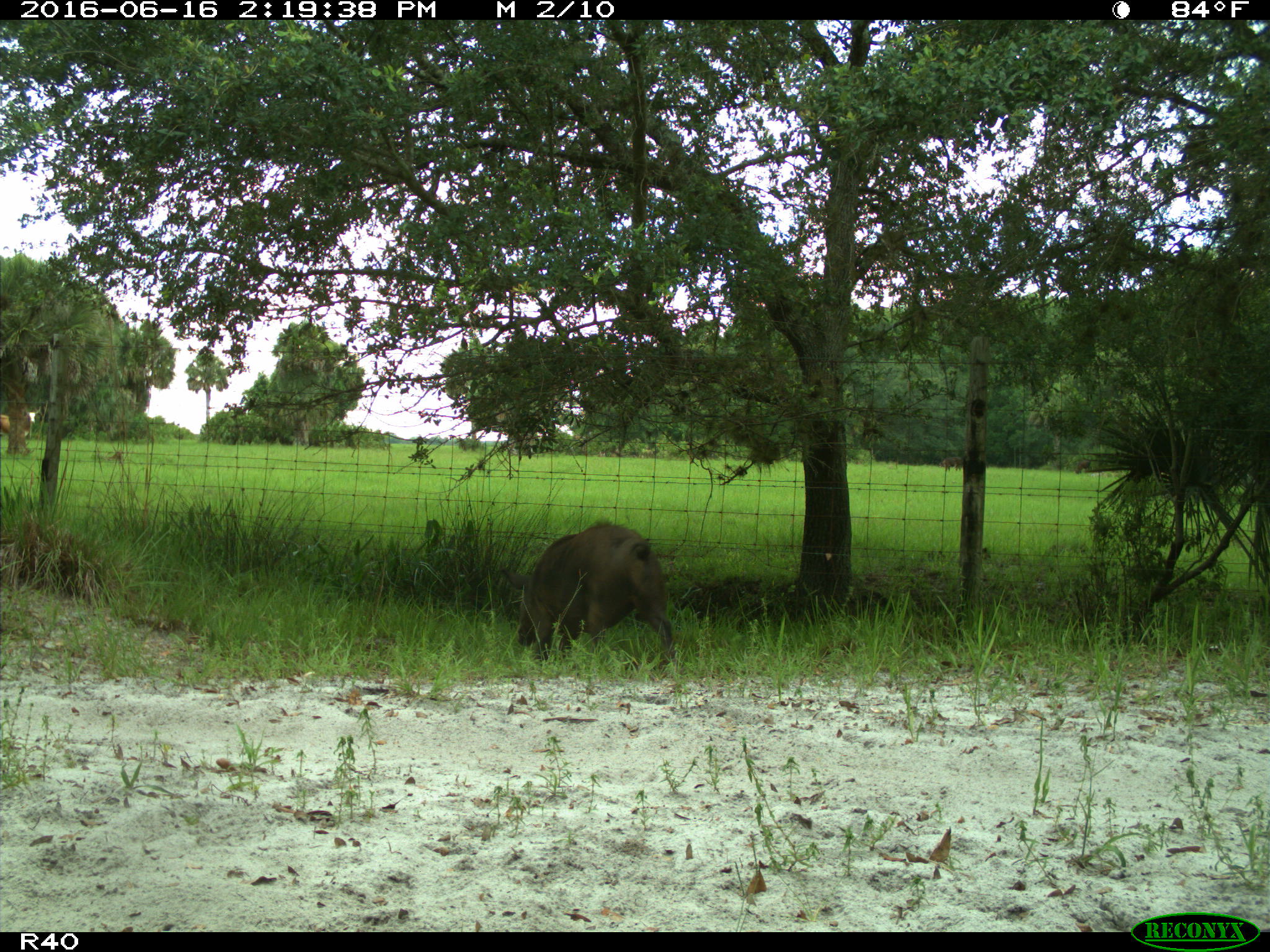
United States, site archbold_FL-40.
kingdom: Animalia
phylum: Chordata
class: Mammalia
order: Artiodactyla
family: Suidae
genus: Sus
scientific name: Sus scrofa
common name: wild boar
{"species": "Sus scrofa (wild boar)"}